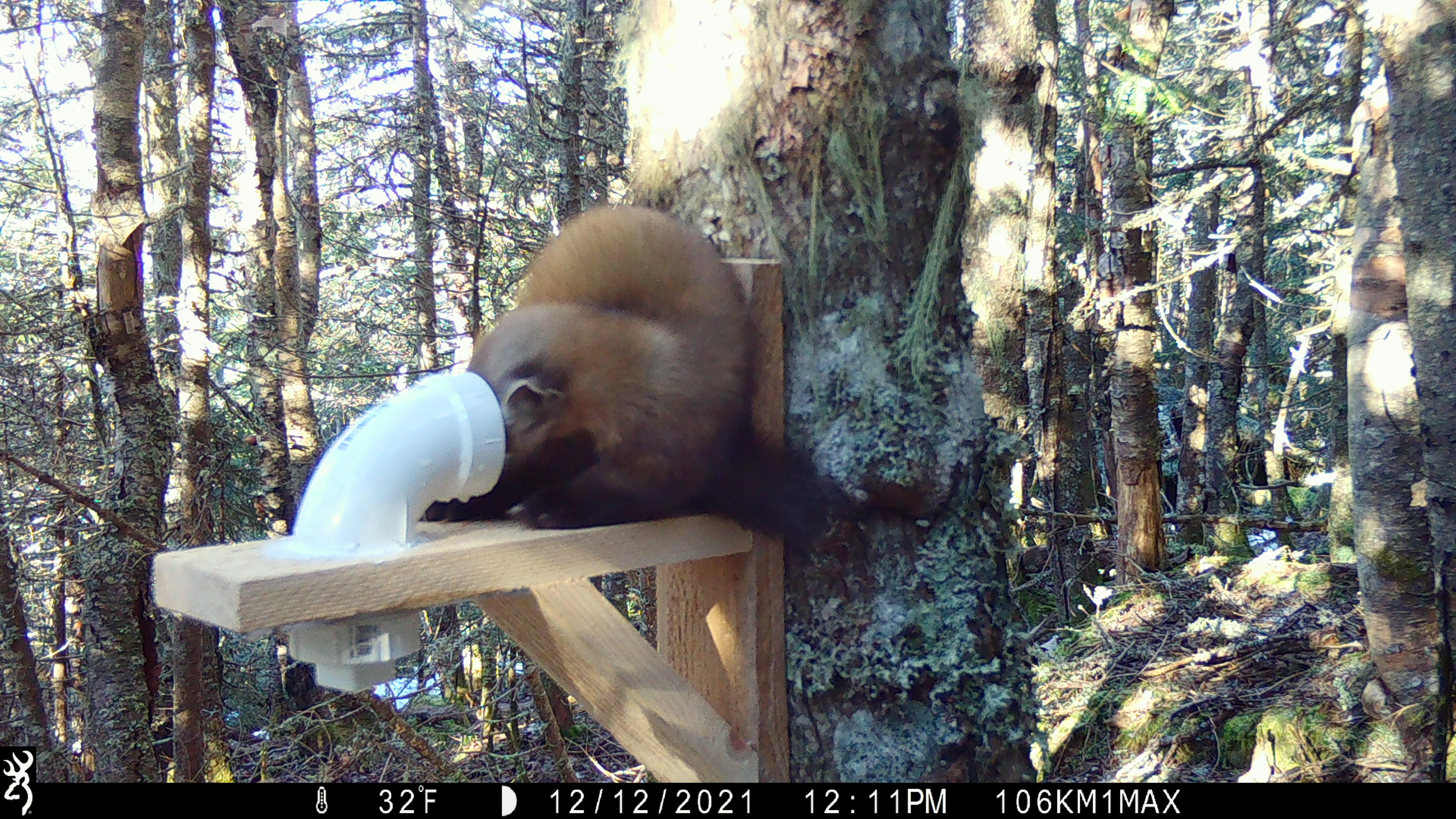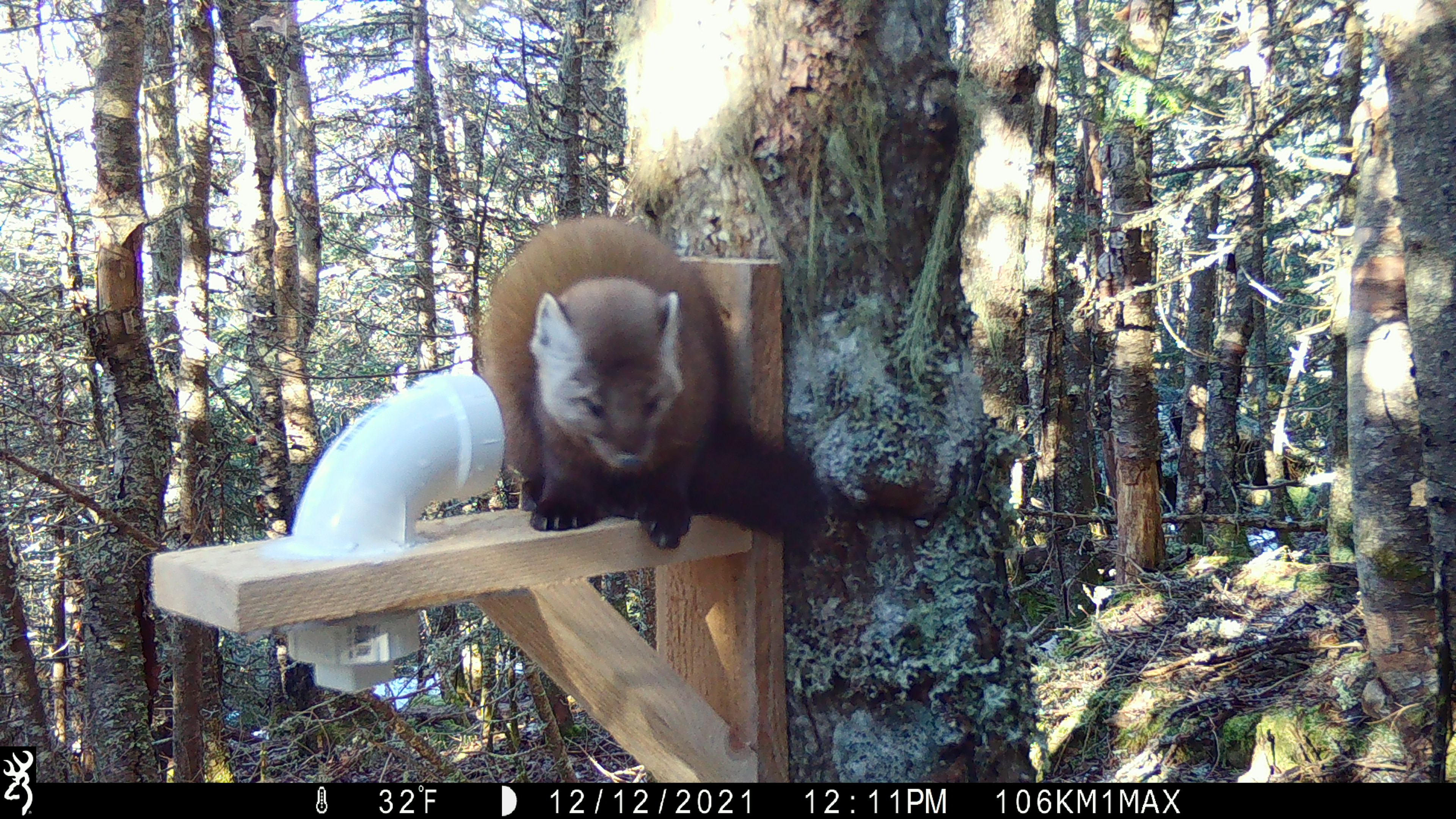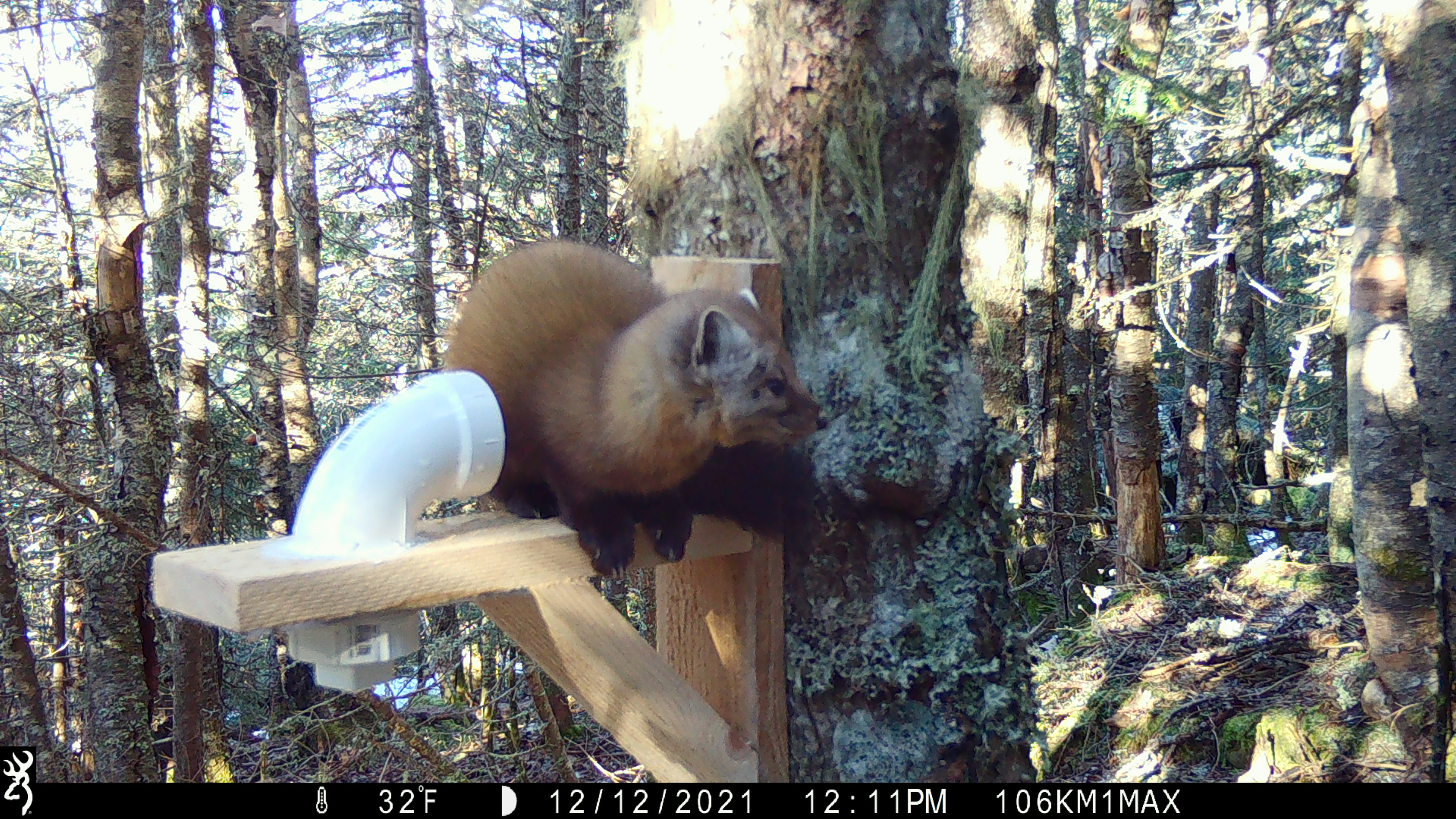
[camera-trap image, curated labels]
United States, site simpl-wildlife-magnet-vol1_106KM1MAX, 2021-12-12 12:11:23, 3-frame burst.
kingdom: Animalia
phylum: Chordata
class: Mammalia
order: Carnivora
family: Mustelidae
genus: Martes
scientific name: Martes americana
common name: american marten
American marten (Martes americana).